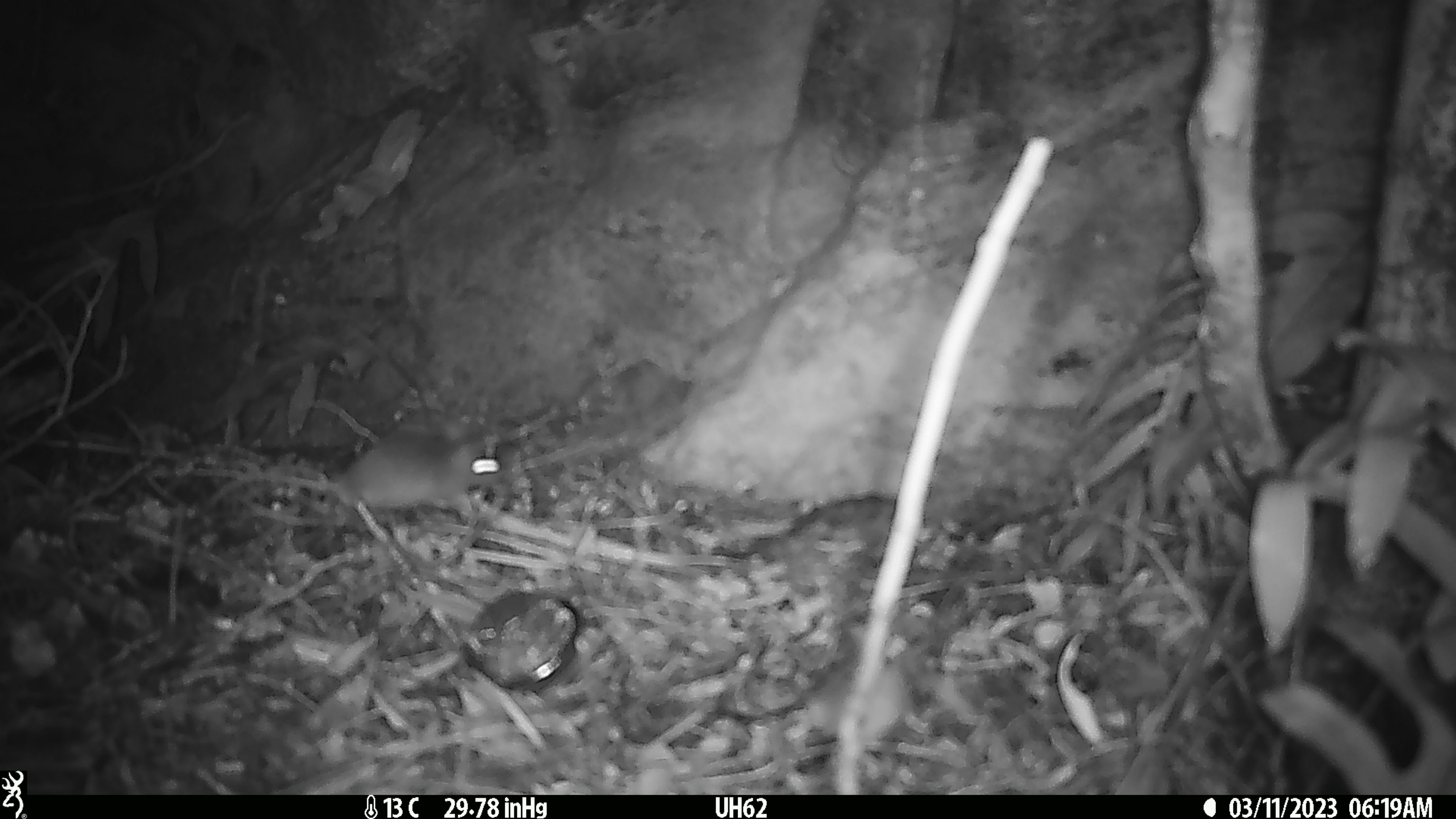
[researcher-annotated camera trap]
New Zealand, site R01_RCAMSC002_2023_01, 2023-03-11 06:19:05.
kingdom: Animalia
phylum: Chordata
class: Mammalia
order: Rodentia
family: Muridae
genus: Mus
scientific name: Mus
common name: mouse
Mouse (Mus).